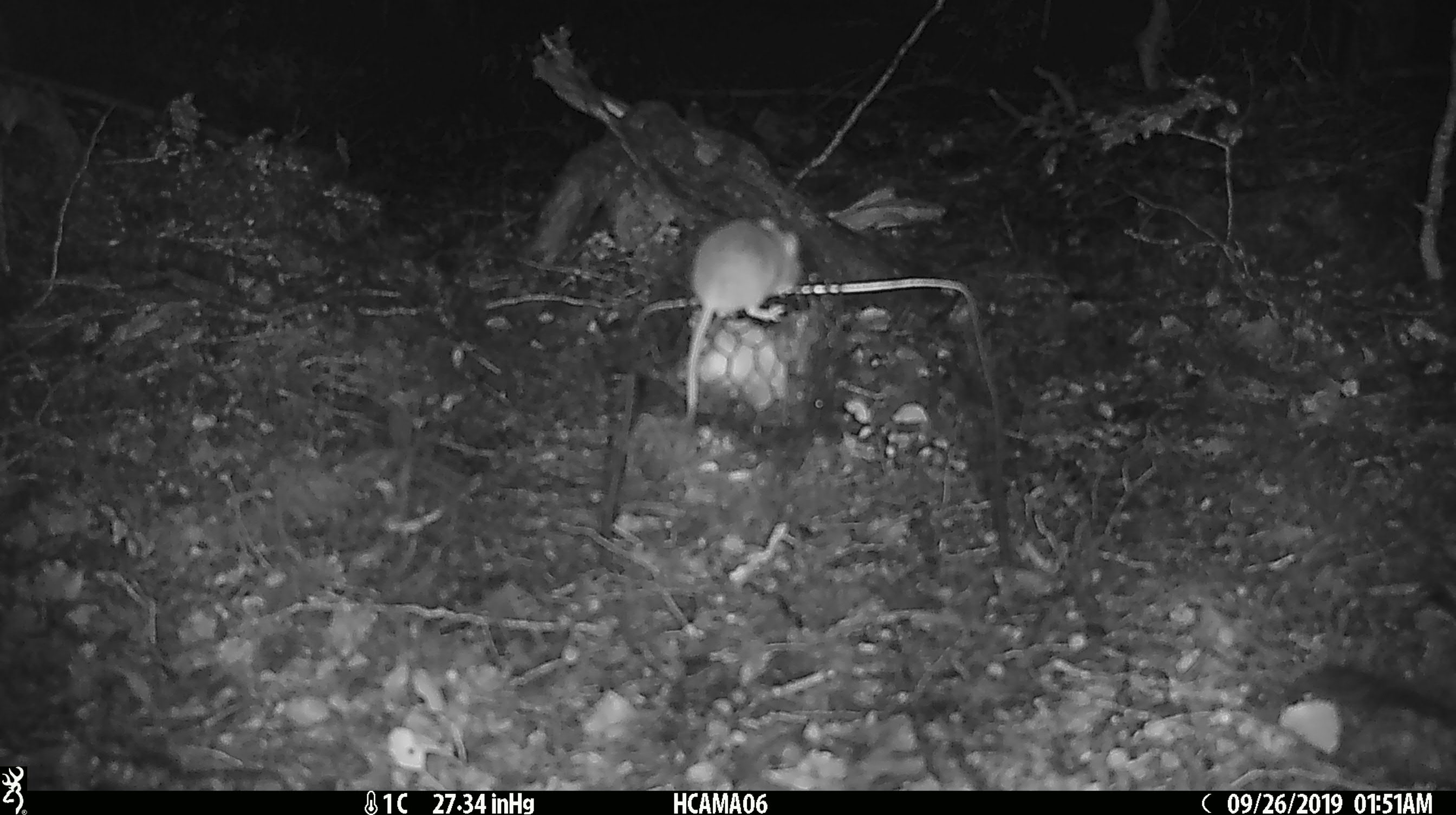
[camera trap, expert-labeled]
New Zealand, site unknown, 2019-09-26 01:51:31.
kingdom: Animalia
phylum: Chordata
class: Mammalia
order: Rodentia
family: Muridae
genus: Mus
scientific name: Mus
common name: mouse